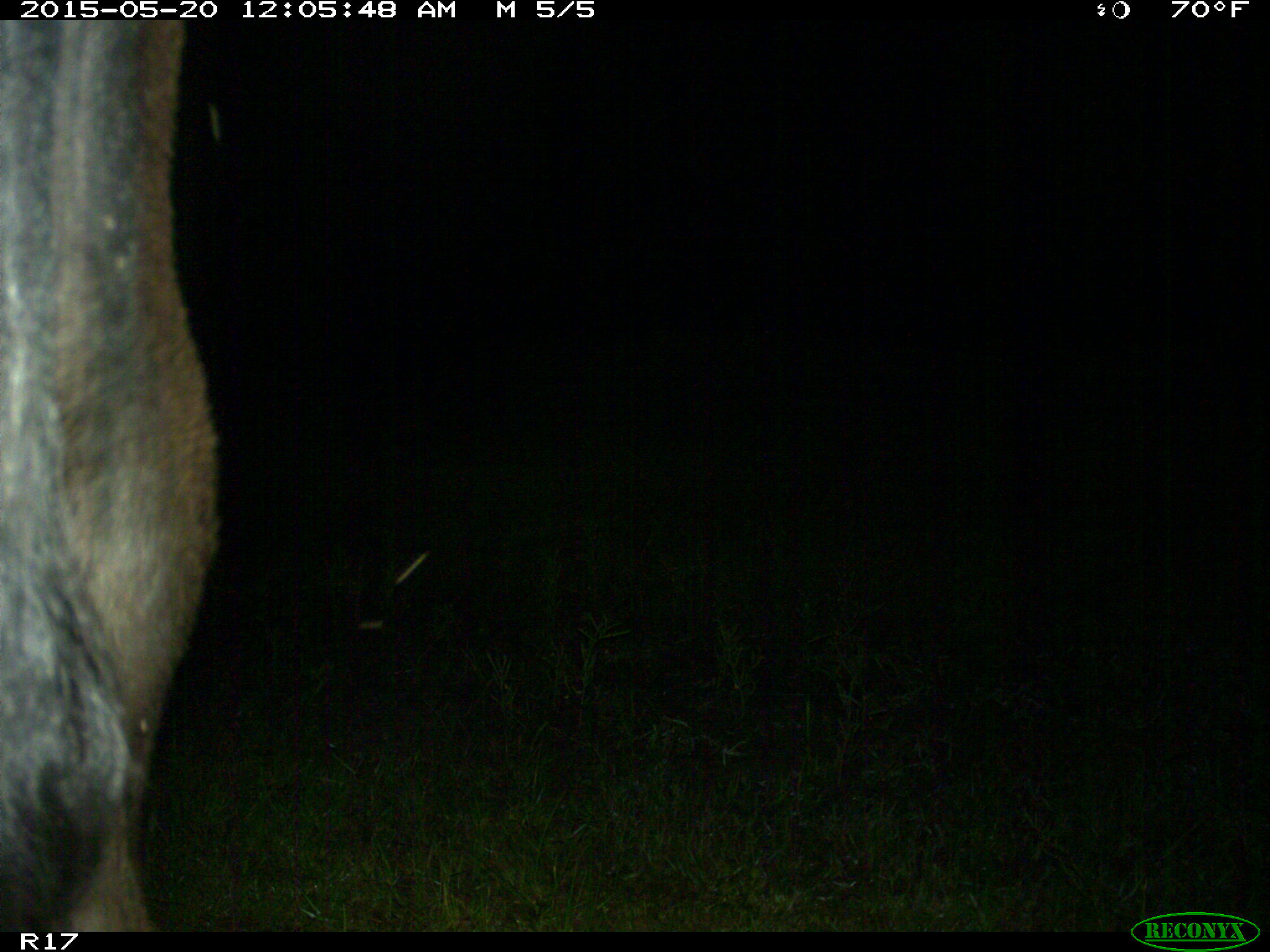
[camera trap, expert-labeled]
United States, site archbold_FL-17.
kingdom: Animalia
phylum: Chordata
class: Mammalia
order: Artiodactyla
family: Bovidae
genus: Bos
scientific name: Bos taurus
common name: domestic cow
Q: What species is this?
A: Bos taurus (domestic cow).